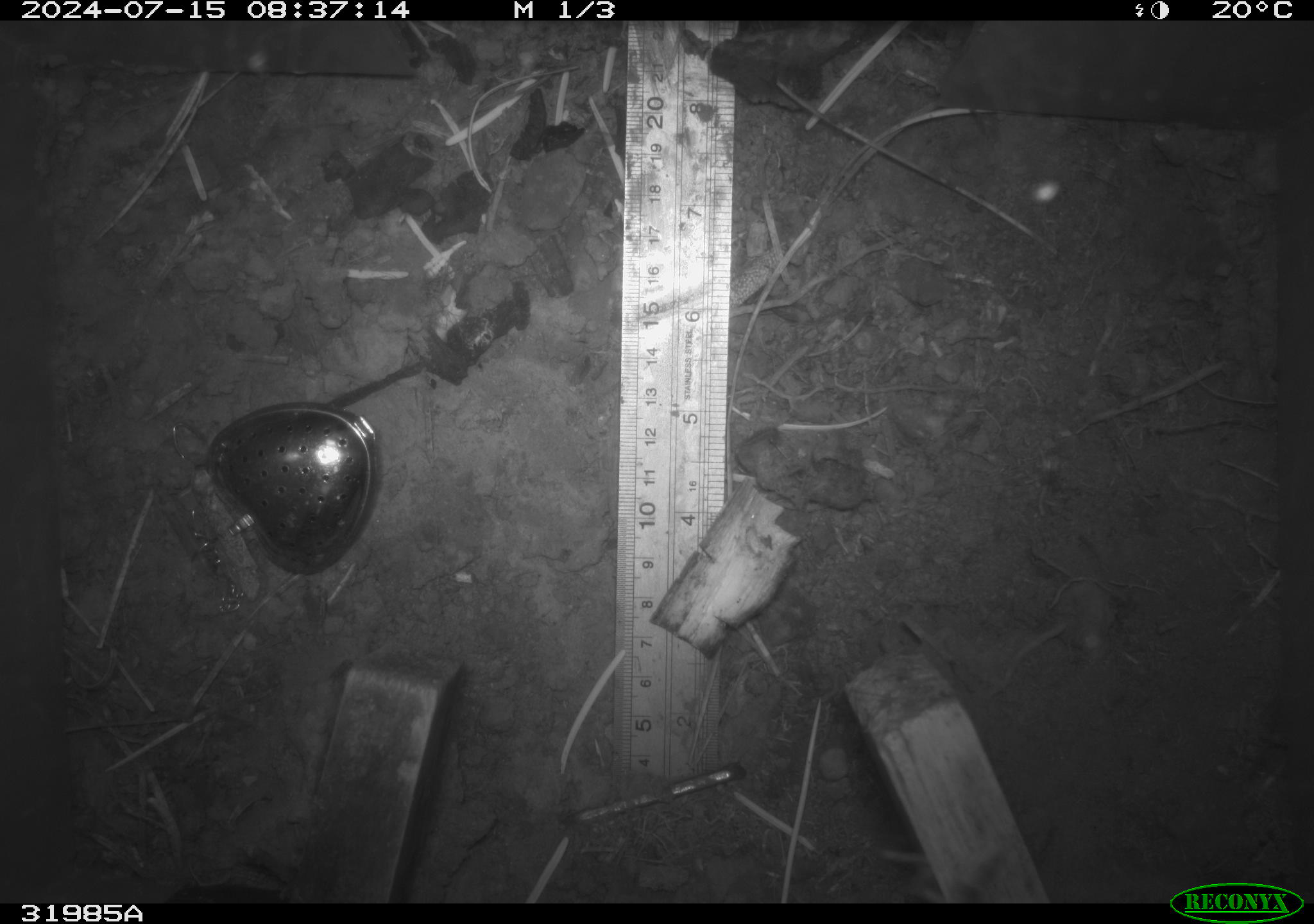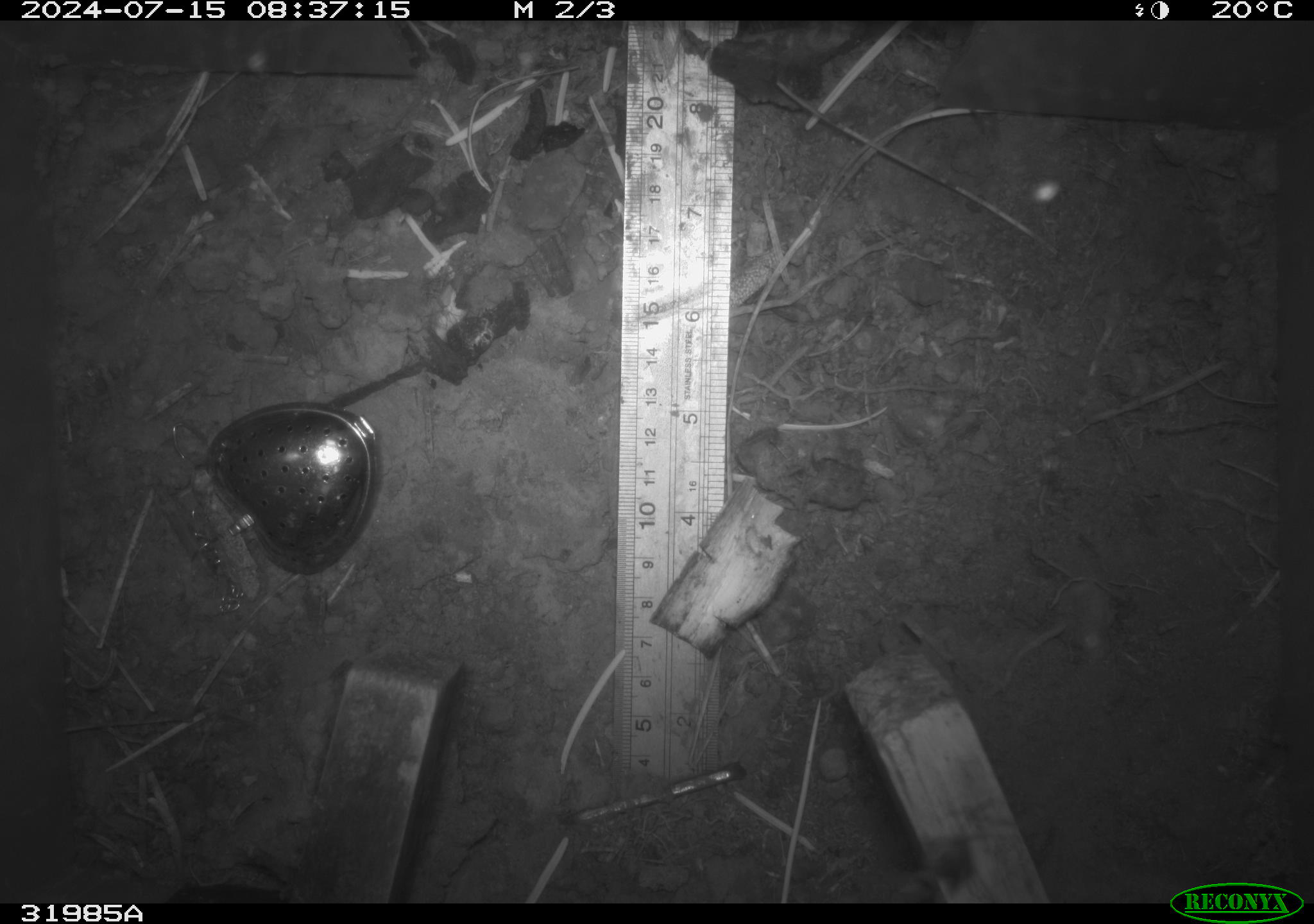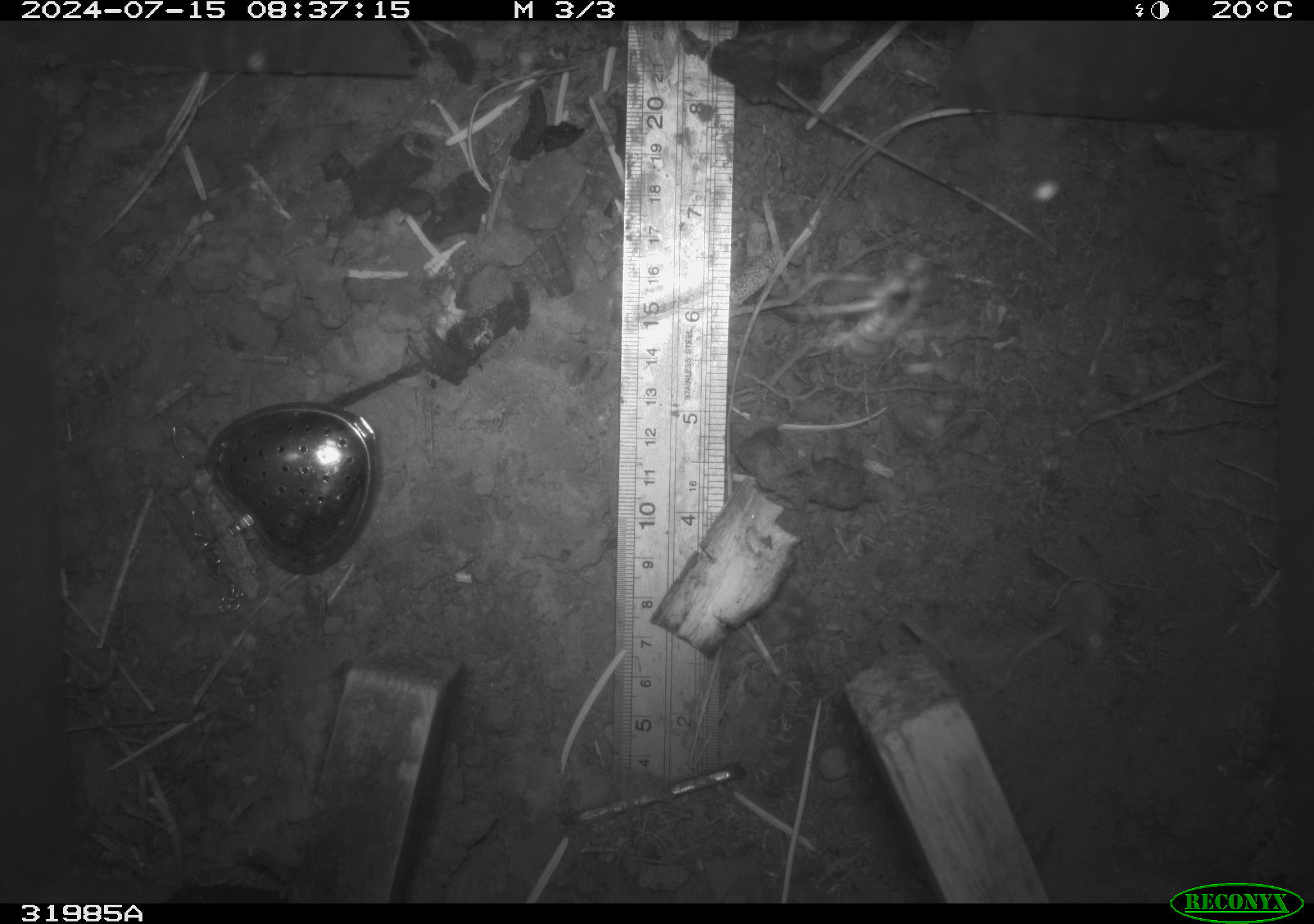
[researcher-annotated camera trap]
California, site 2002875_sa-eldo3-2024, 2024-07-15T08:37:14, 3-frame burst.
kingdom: Animalia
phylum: Arthropoda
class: Insecta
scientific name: Insecta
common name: insect